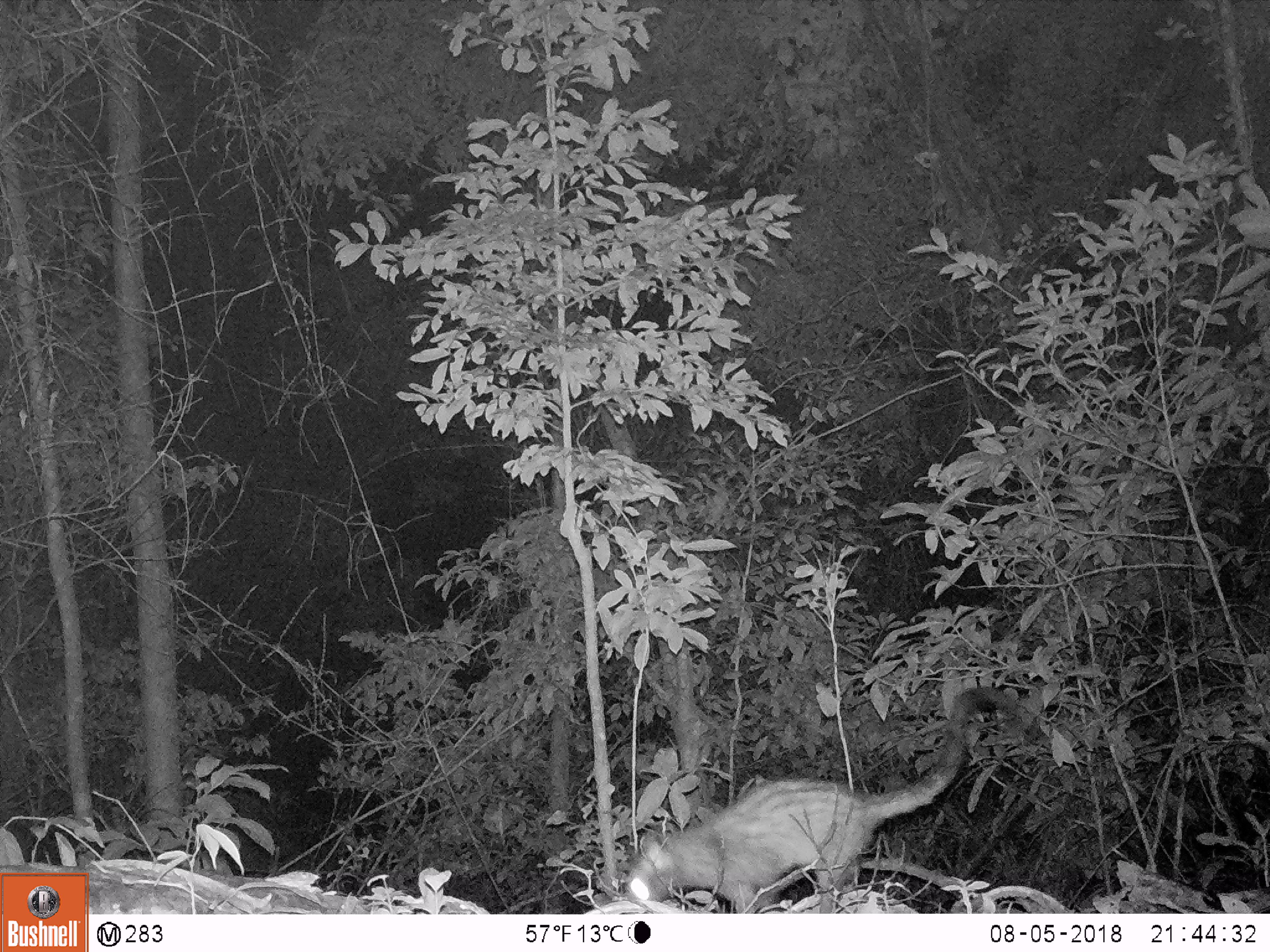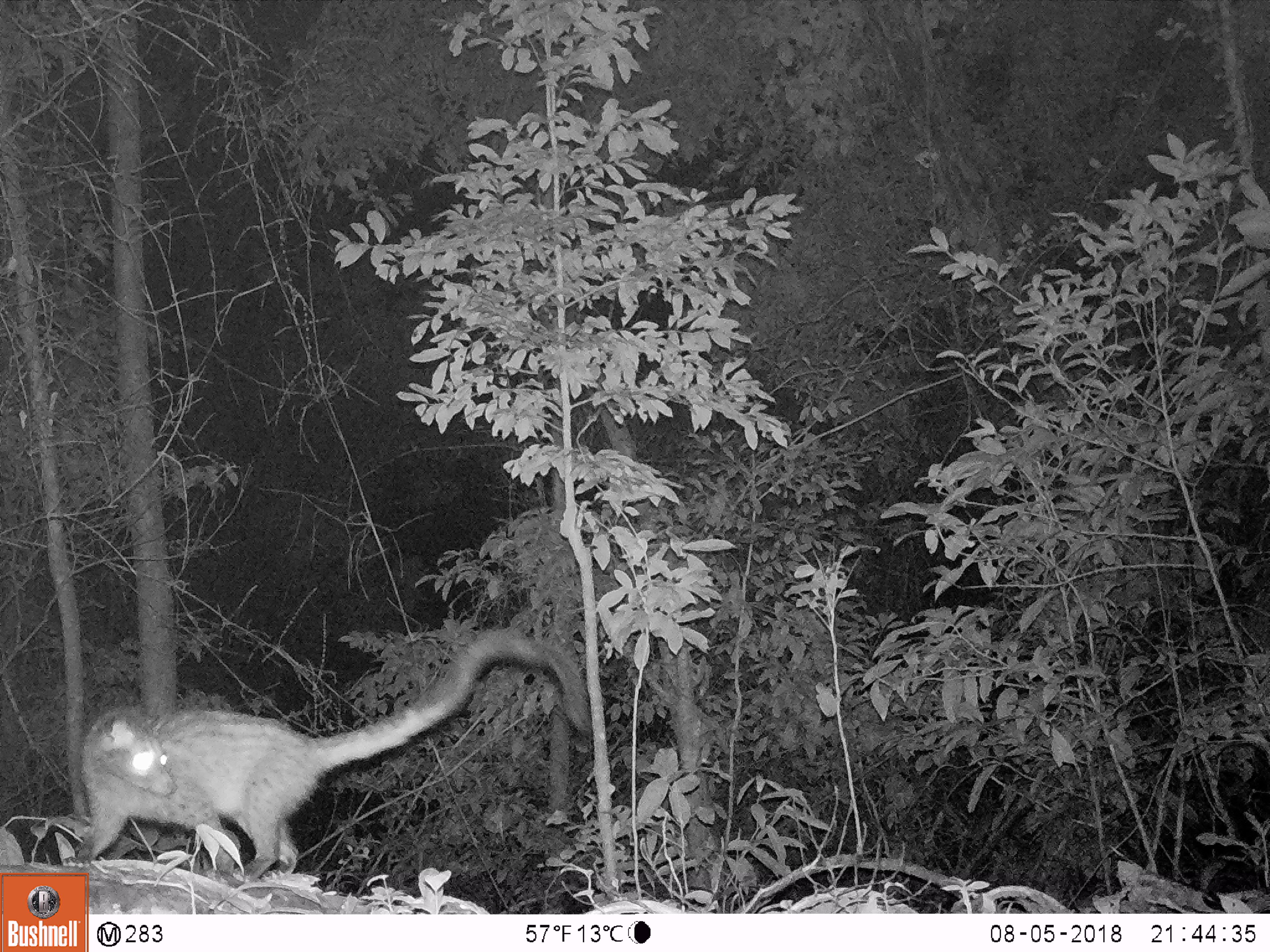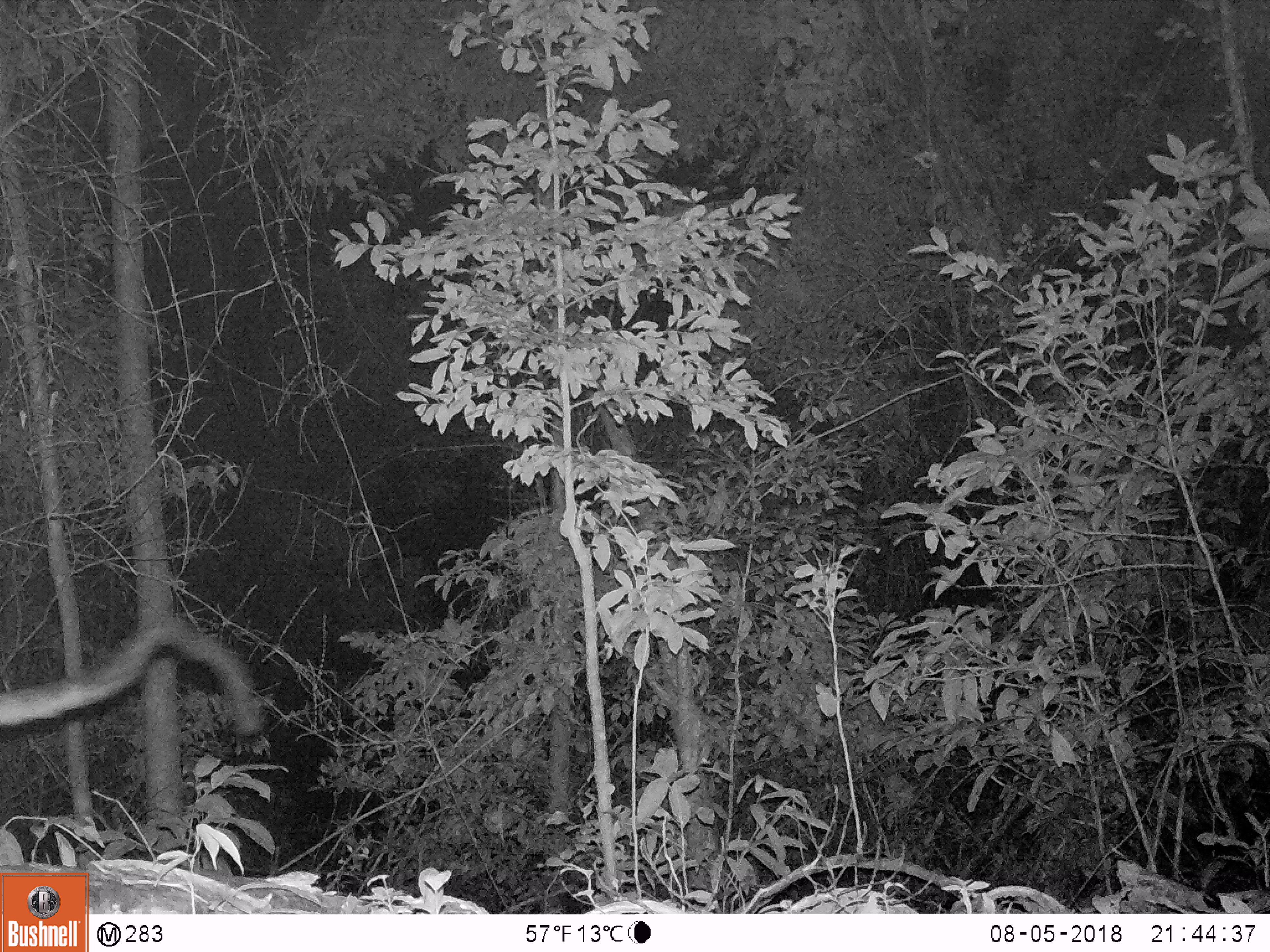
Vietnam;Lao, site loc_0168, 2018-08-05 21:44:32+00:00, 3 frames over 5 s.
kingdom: Animalia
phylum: Chordata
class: Mammalia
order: Carnivora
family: Viverridae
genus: Paradoxurus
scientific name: Paradoxurus hermaphroditus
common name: common palm civet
Common palm civet (Paradoxurus hermaphroditus). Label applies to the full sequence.